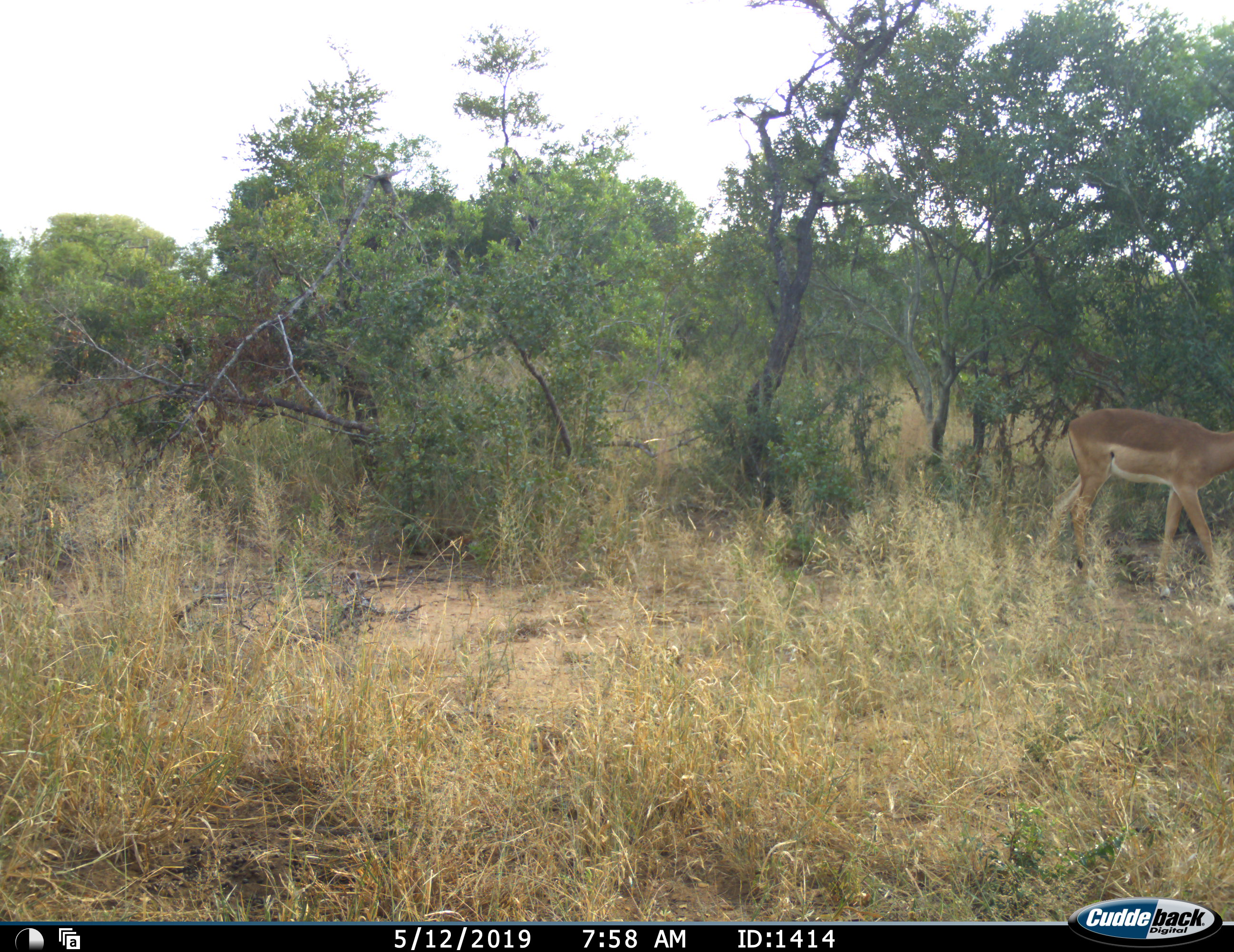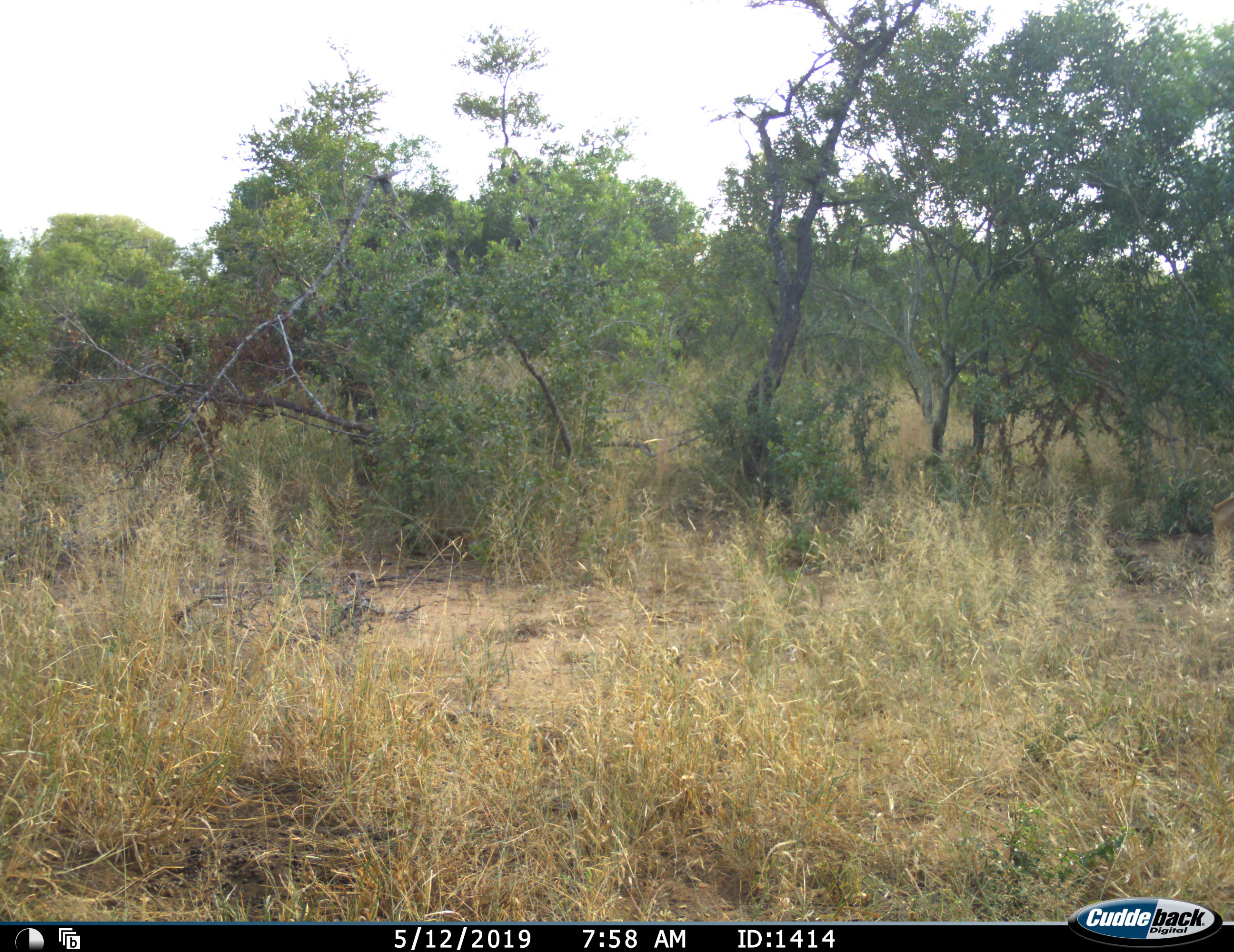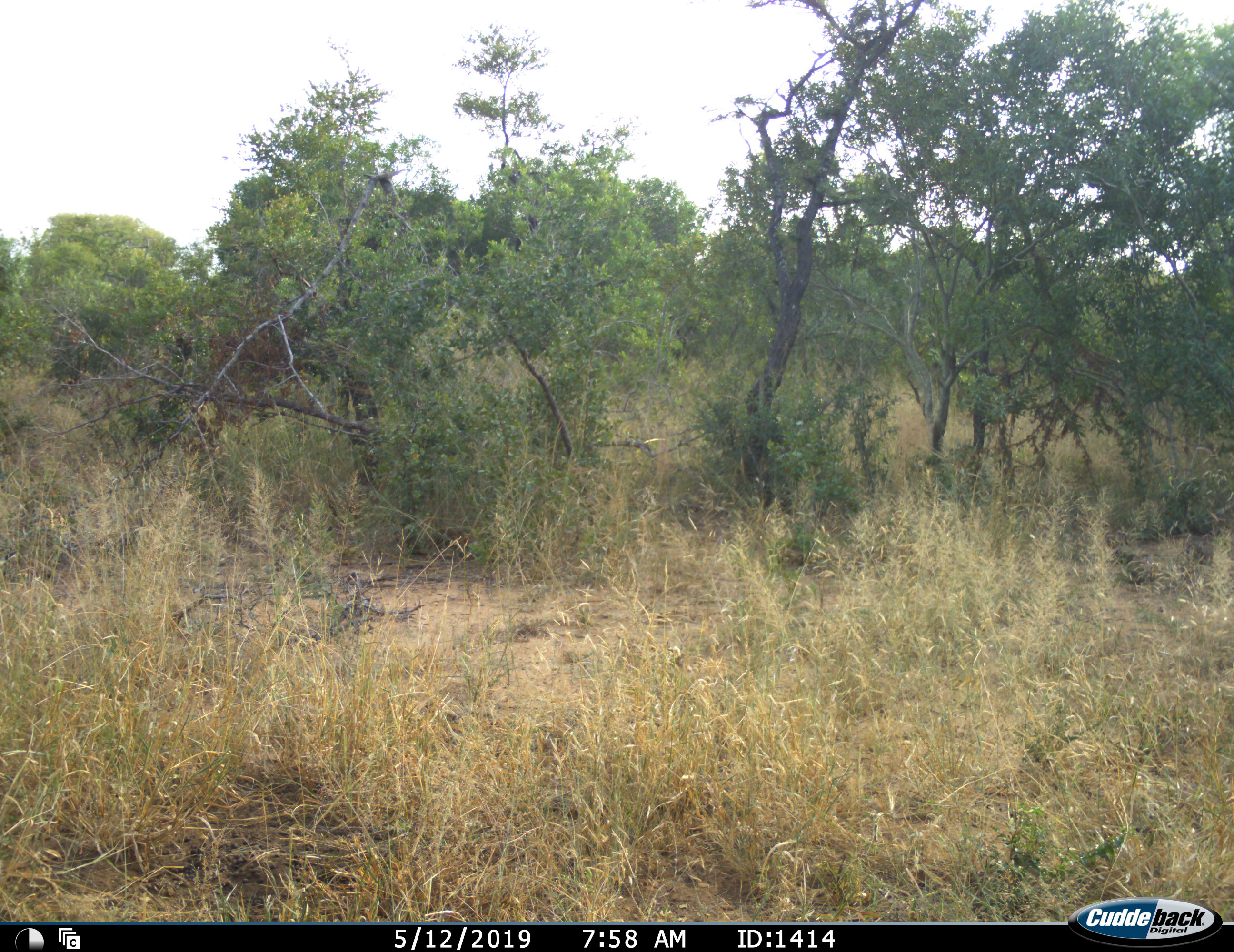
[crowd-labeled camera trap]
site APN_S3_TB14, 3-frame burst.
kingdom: Animalia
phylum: Chordata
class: Mammalia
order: Artiodactyla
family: Bovidae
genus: Aepyceros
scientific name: Aepyceros melampus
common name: impala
Impala (Aepyceros melampus), count 1. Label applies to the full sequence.